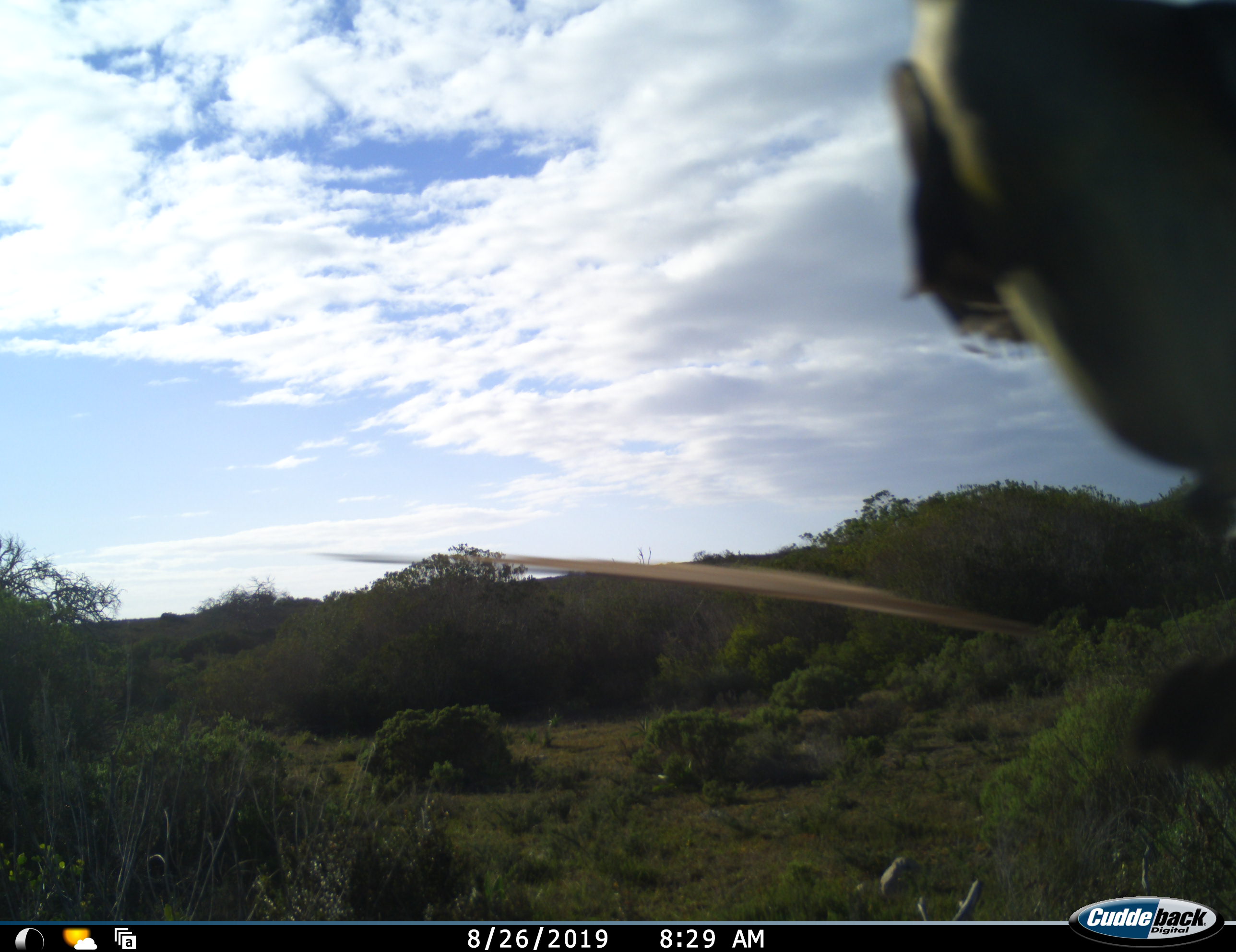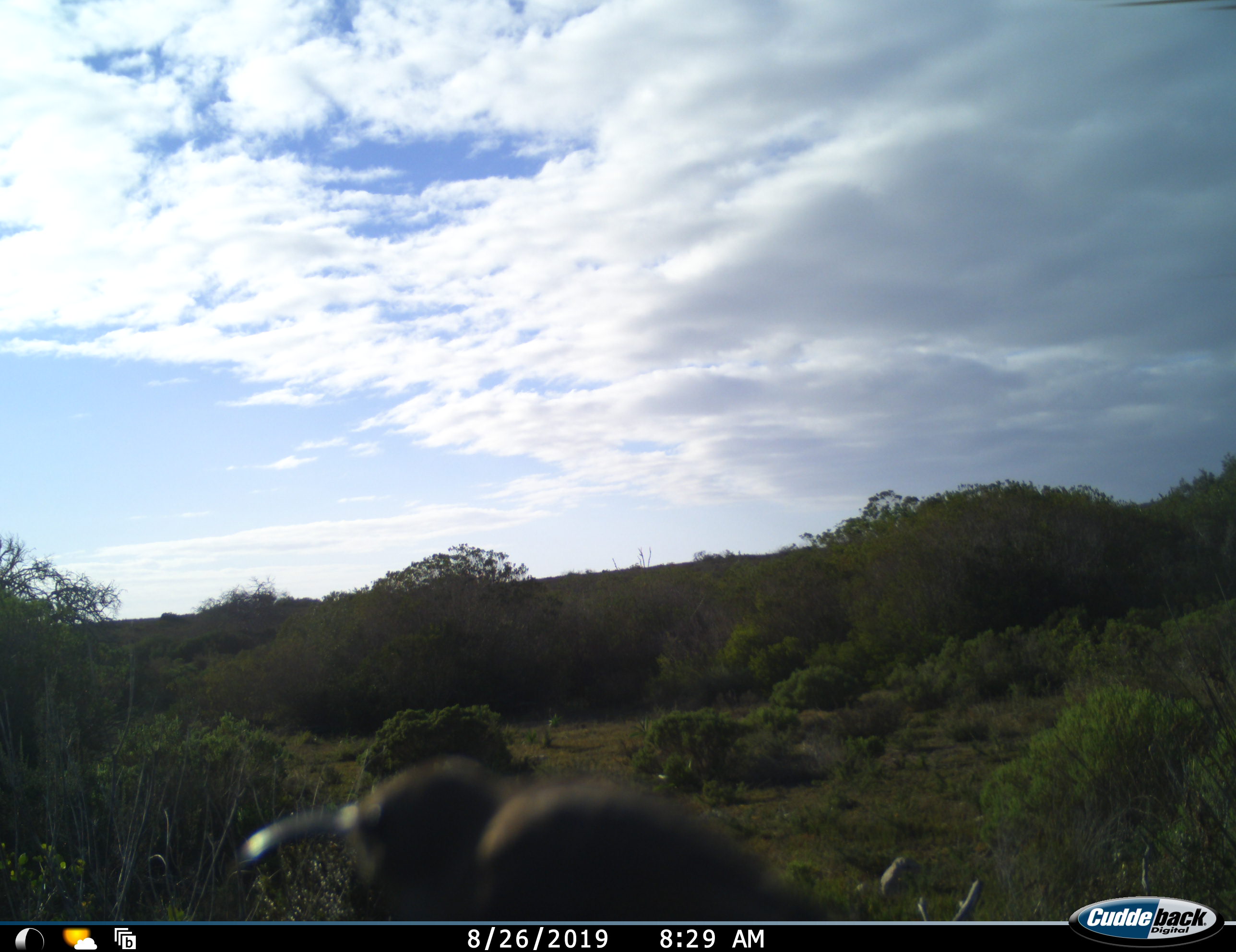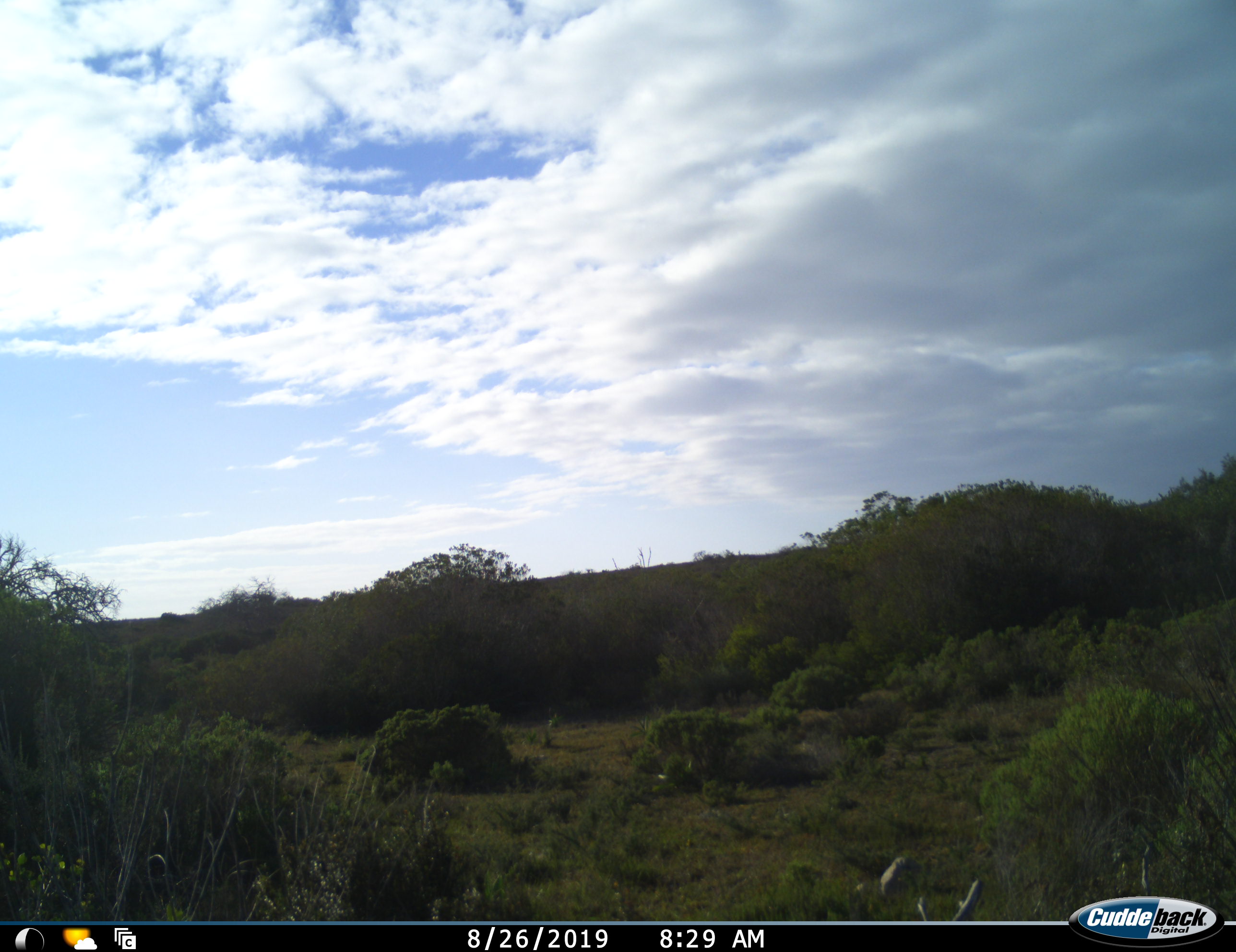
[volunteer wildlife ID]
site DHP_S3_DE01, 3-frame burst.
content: unidentified animal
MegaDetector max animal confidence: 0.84